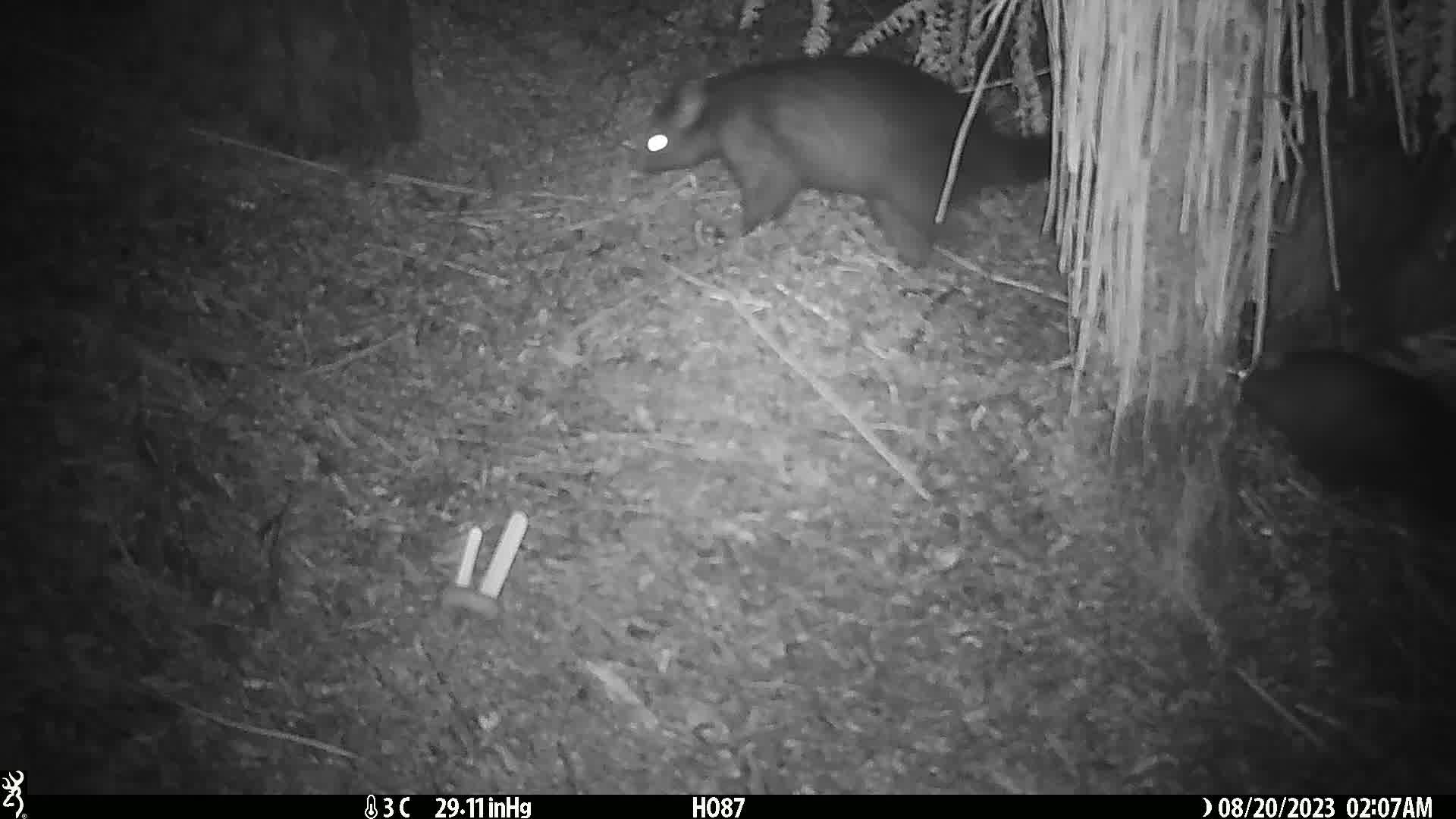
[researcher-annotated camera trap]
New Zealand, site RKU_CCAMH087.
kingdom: Animalia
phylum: Chordata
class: Mammalia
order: Diprotodontia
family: Phalangeridae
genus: Trichosurus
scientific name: Trichosurus vulpecula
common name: common brushtail possum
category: possum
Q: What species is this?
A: Possum (common brushtail possum) (Trichosurus vulpecula).